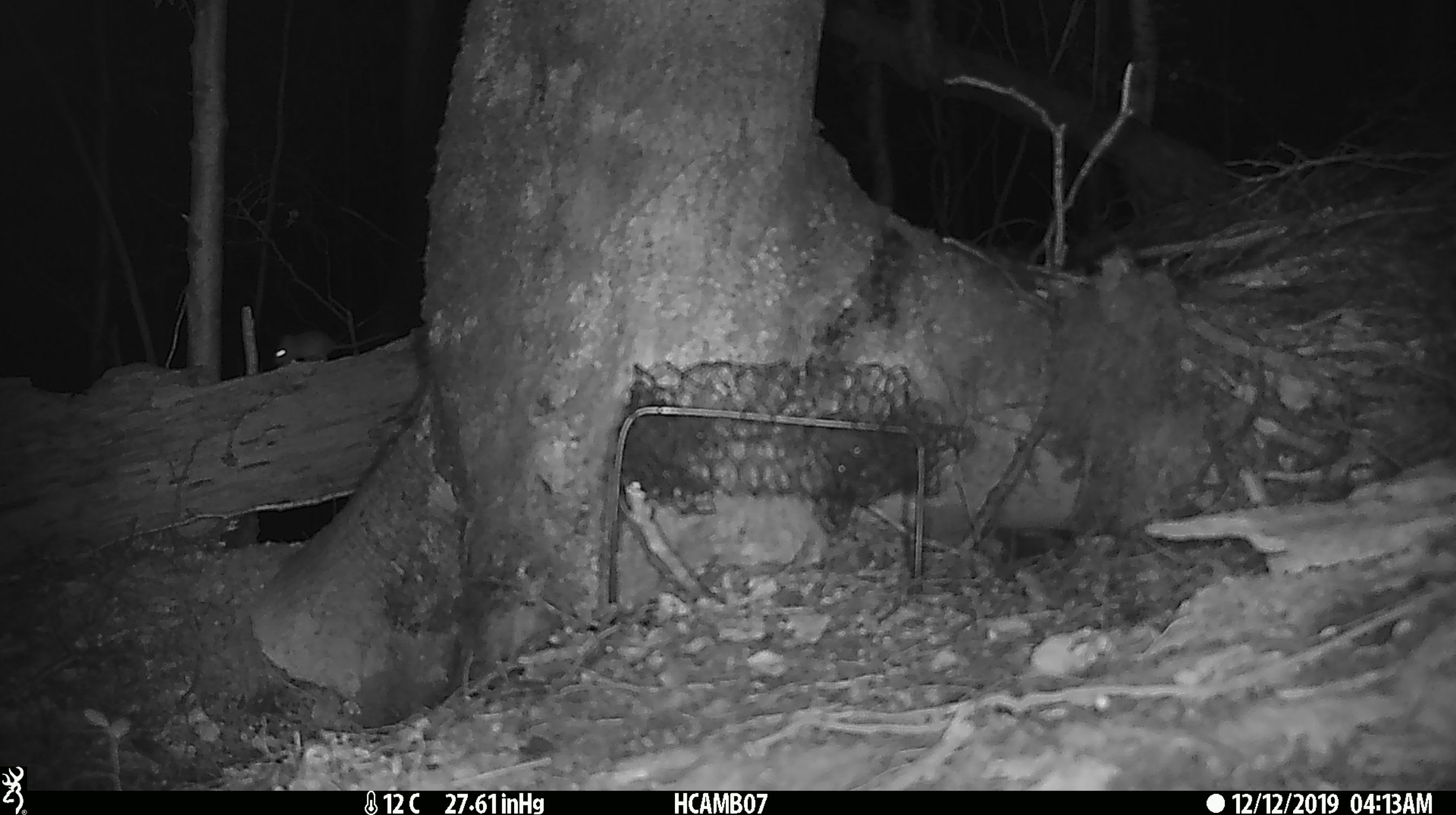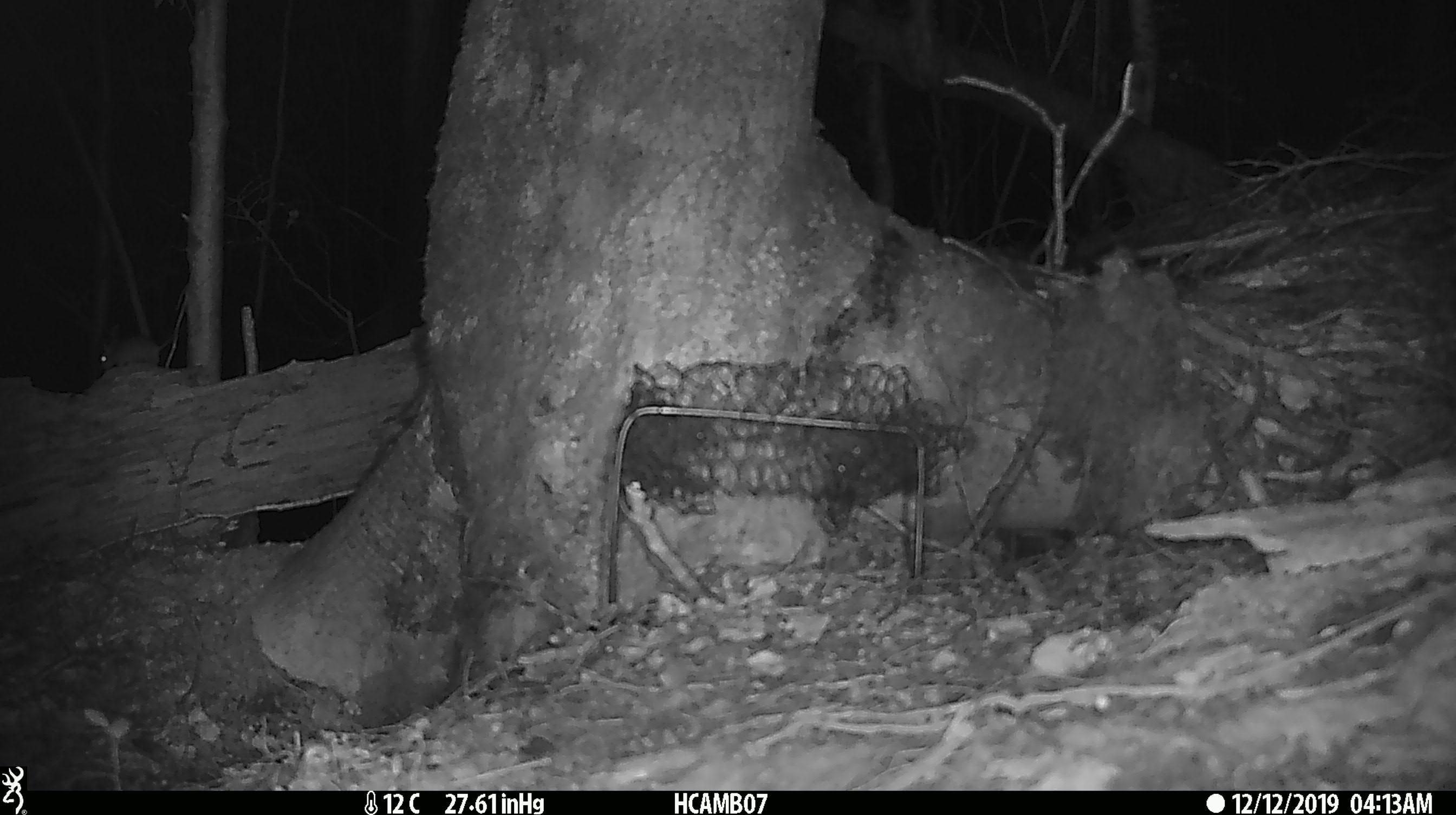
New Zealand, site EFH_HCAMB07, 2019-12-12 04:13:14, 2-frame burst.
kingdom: Animalia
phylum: Chordata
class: Mammalia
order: Rodentia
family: Muridae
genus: Mus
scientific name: Mus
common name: mouse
Mouse (Mus).